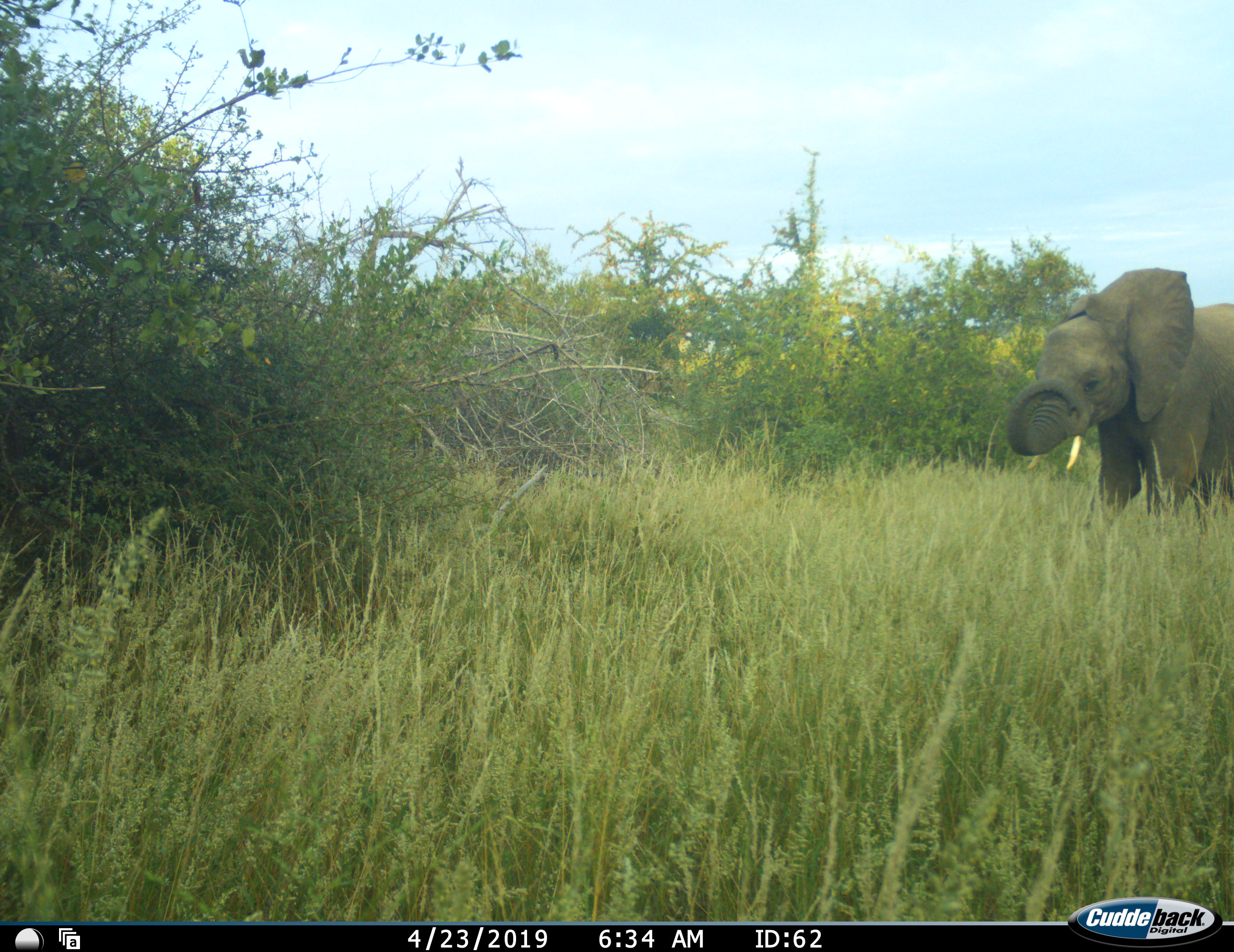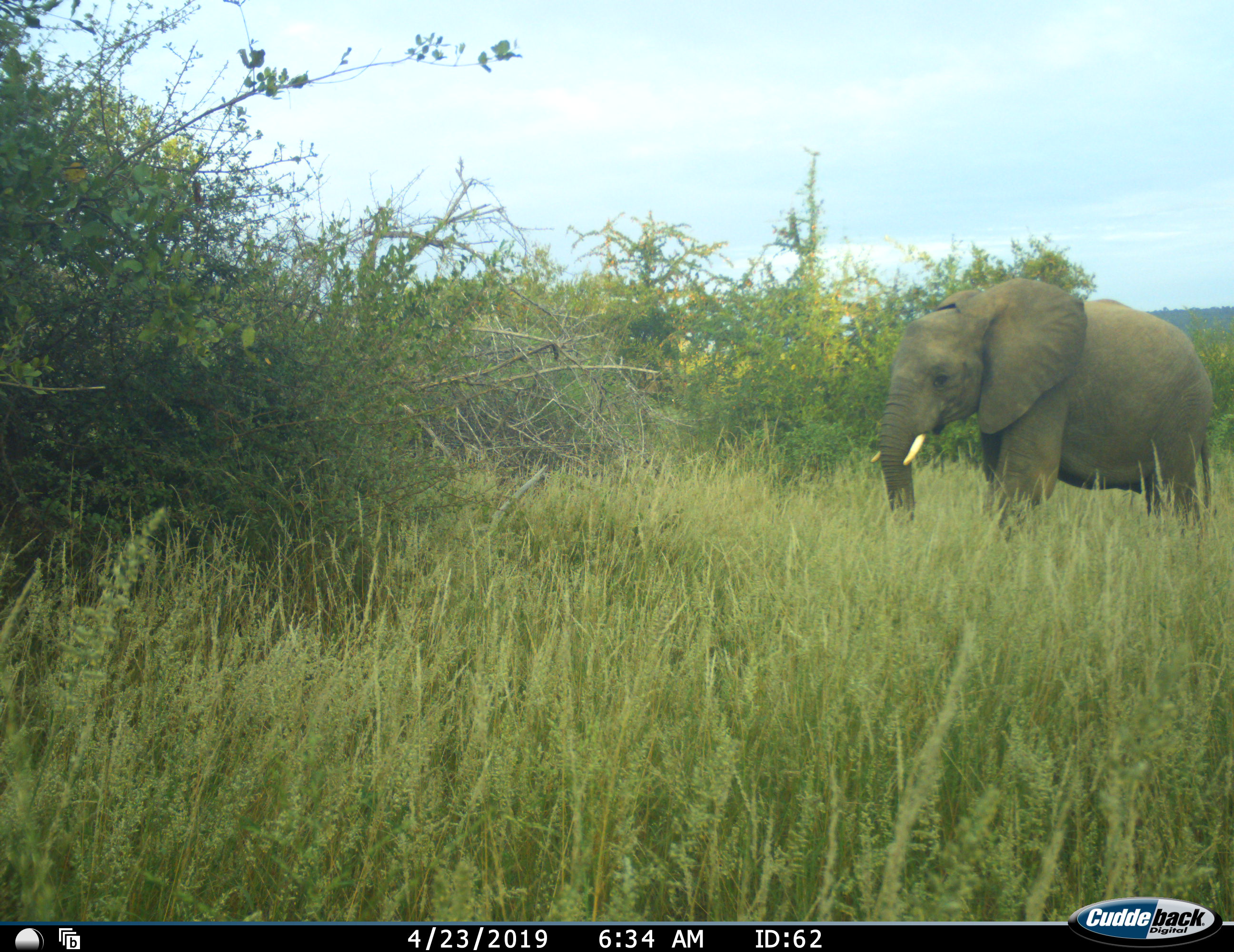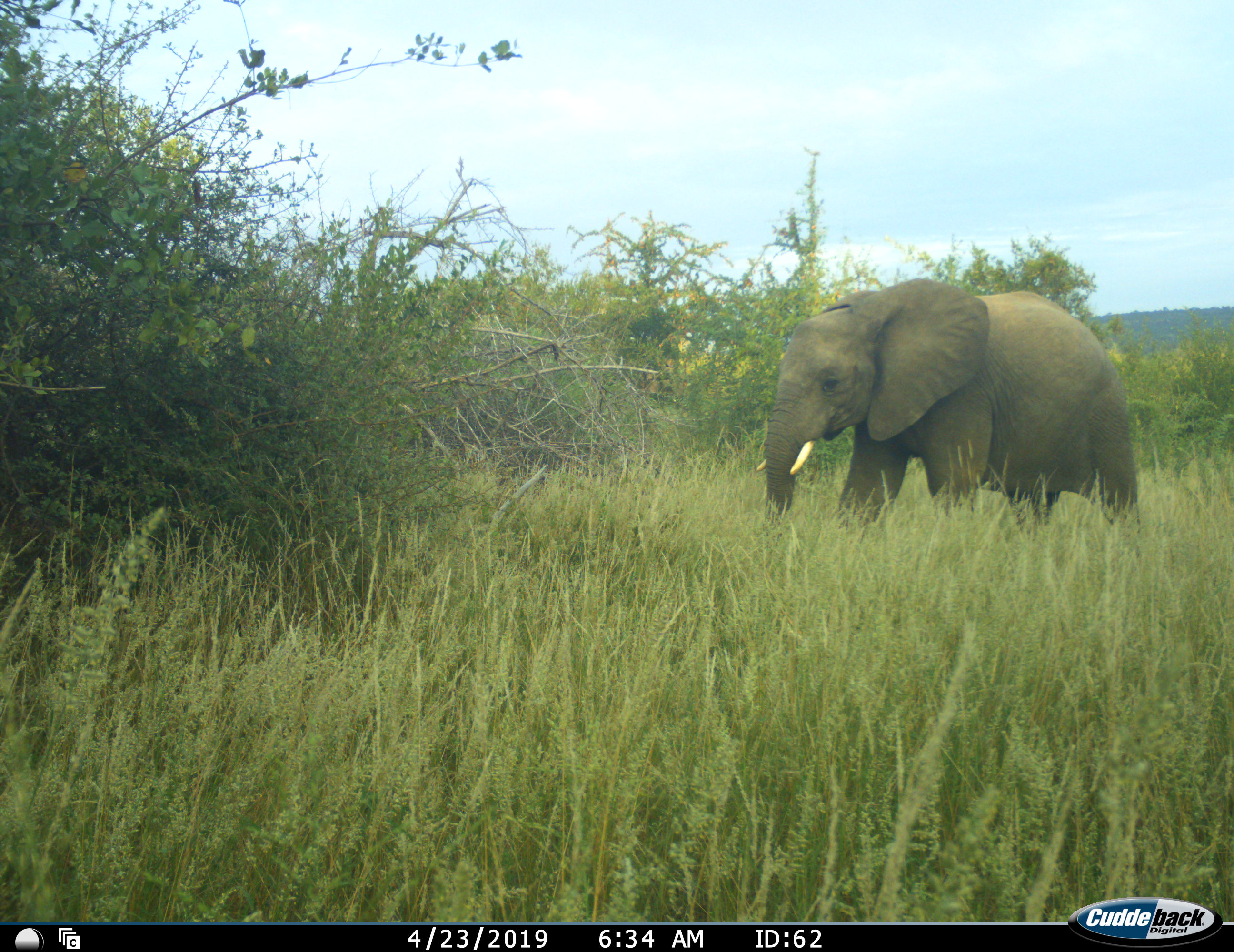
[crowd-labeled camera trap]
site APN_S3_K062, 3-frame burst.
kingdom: Animalia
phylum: Chordata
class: Mammalia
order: Proboscidea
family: Elephantidae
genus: Loxodonta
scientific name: Loxodonta africana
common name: african bush elephant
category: elephant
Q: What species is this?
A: Elephant (african bush elephant) (Loxodonta africana).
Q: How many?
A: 1.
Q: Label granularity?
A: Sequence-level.